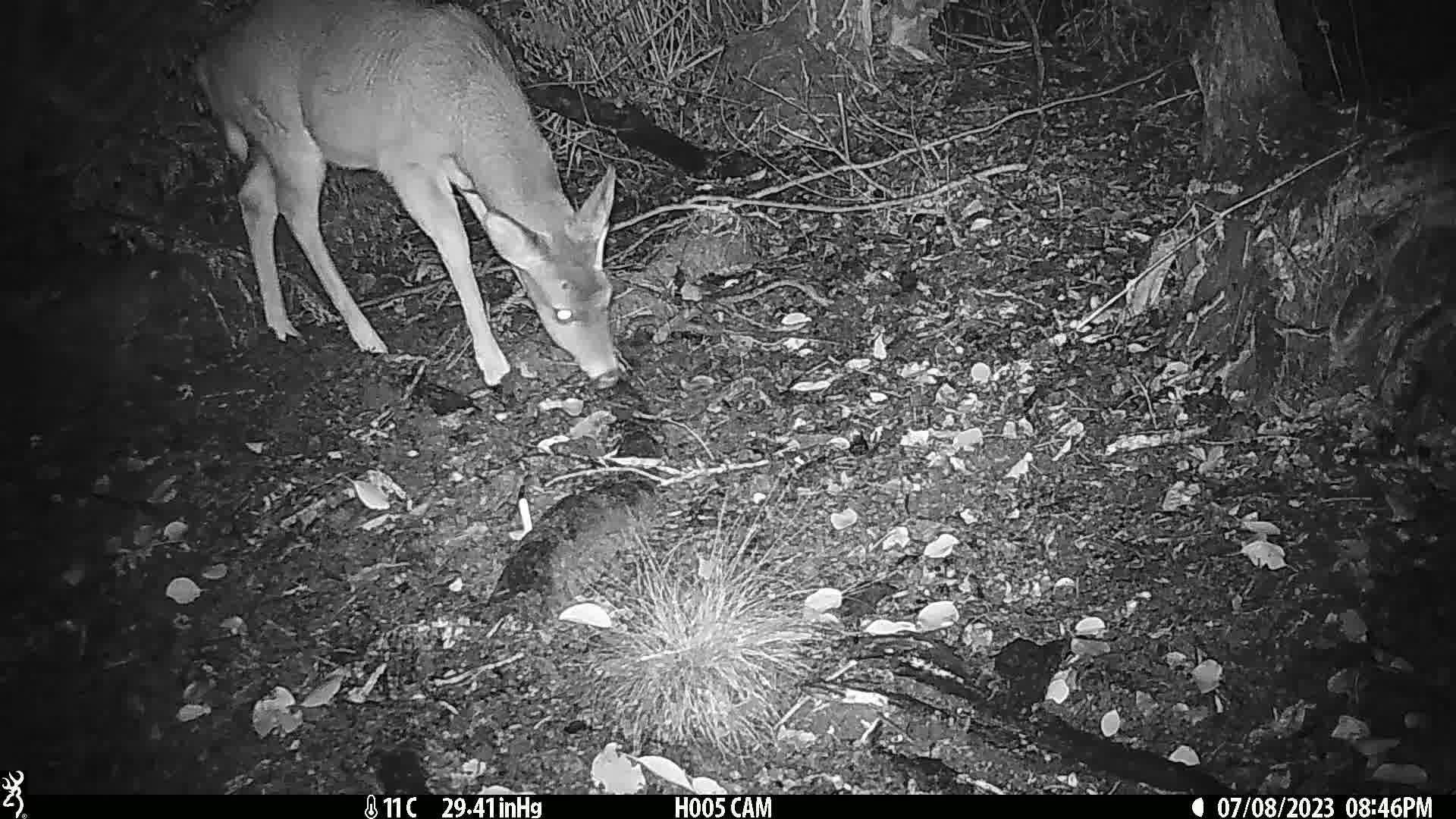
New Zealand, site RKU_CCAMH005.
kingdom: Animalia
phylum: Chordata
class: Mammalia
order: Artiodactyla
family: Cervidae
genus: Odocoileus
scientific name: Odocoileus virginianus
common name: white-tailed deer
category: white tailed deer